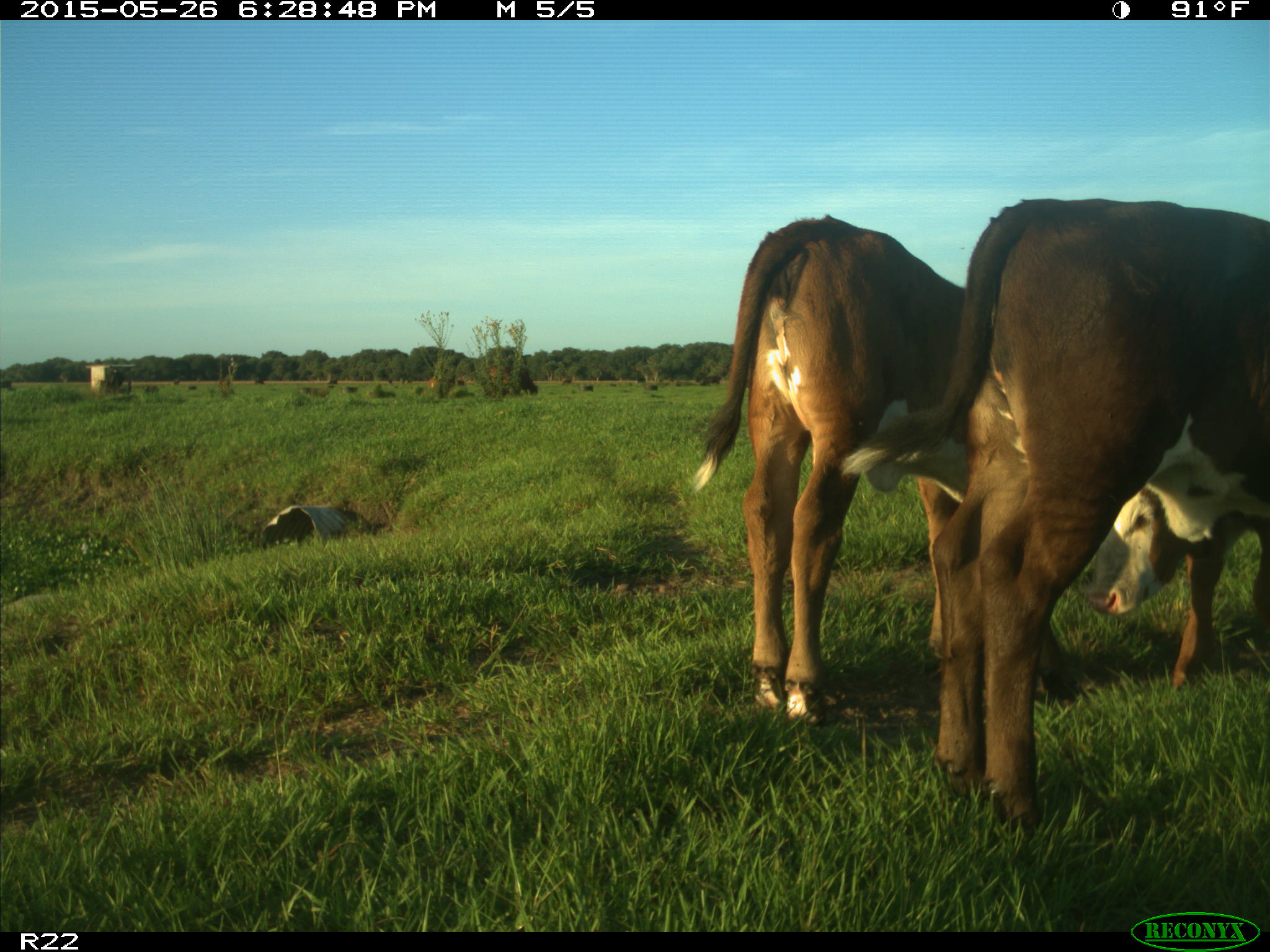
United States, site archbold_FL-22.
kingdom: Animalia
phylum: Chordata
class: Mammalia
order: Artiodactyla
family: Bovidae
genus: Bos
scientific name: Bos taurus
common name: domestic cow